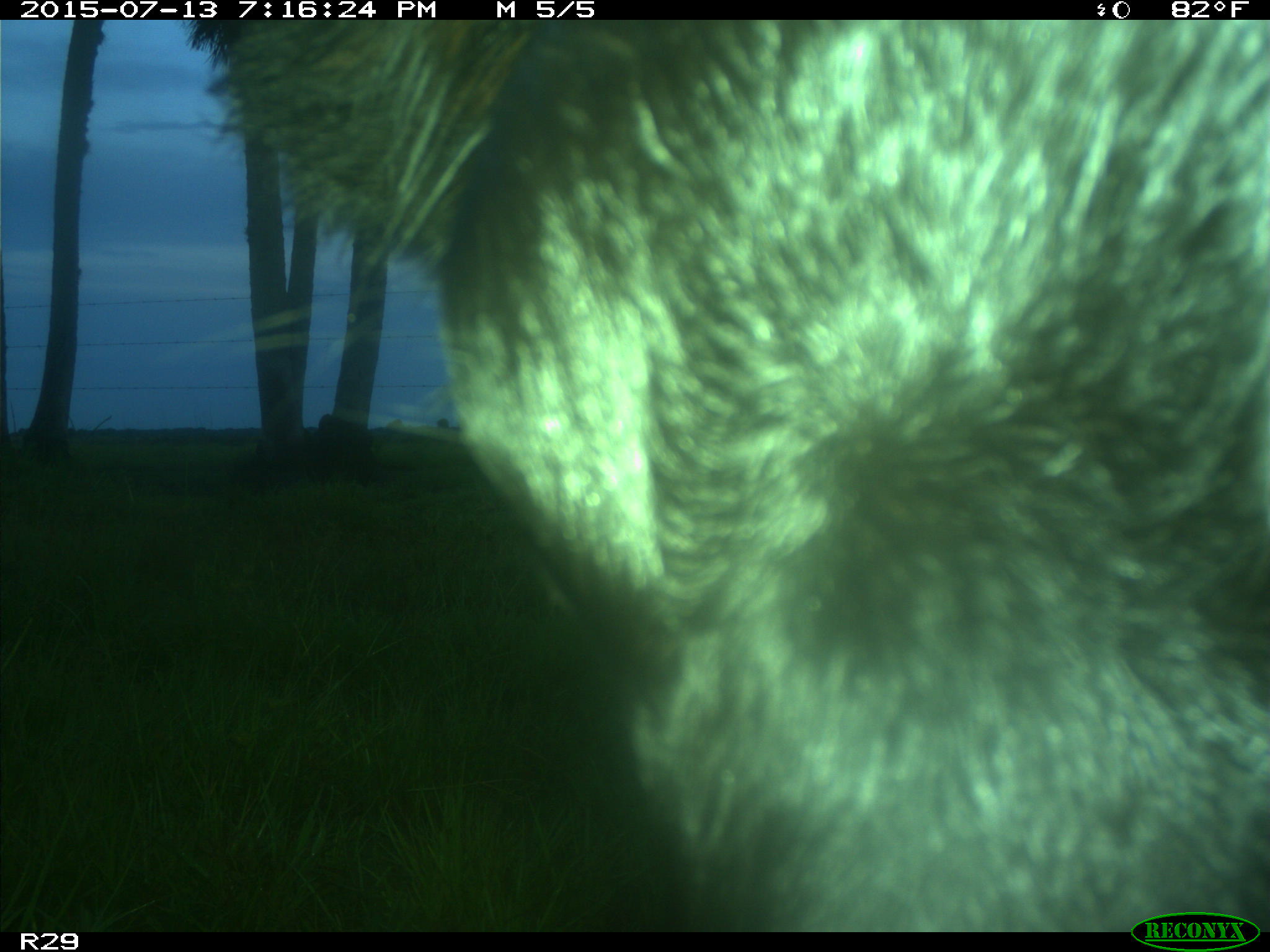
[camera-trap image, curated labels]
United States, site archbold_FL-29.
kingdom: Animalia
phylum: Chordata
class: Mammalia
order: Artiodactyla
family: Bovidae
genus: Bos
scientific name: Bos taurus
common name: domestic cow